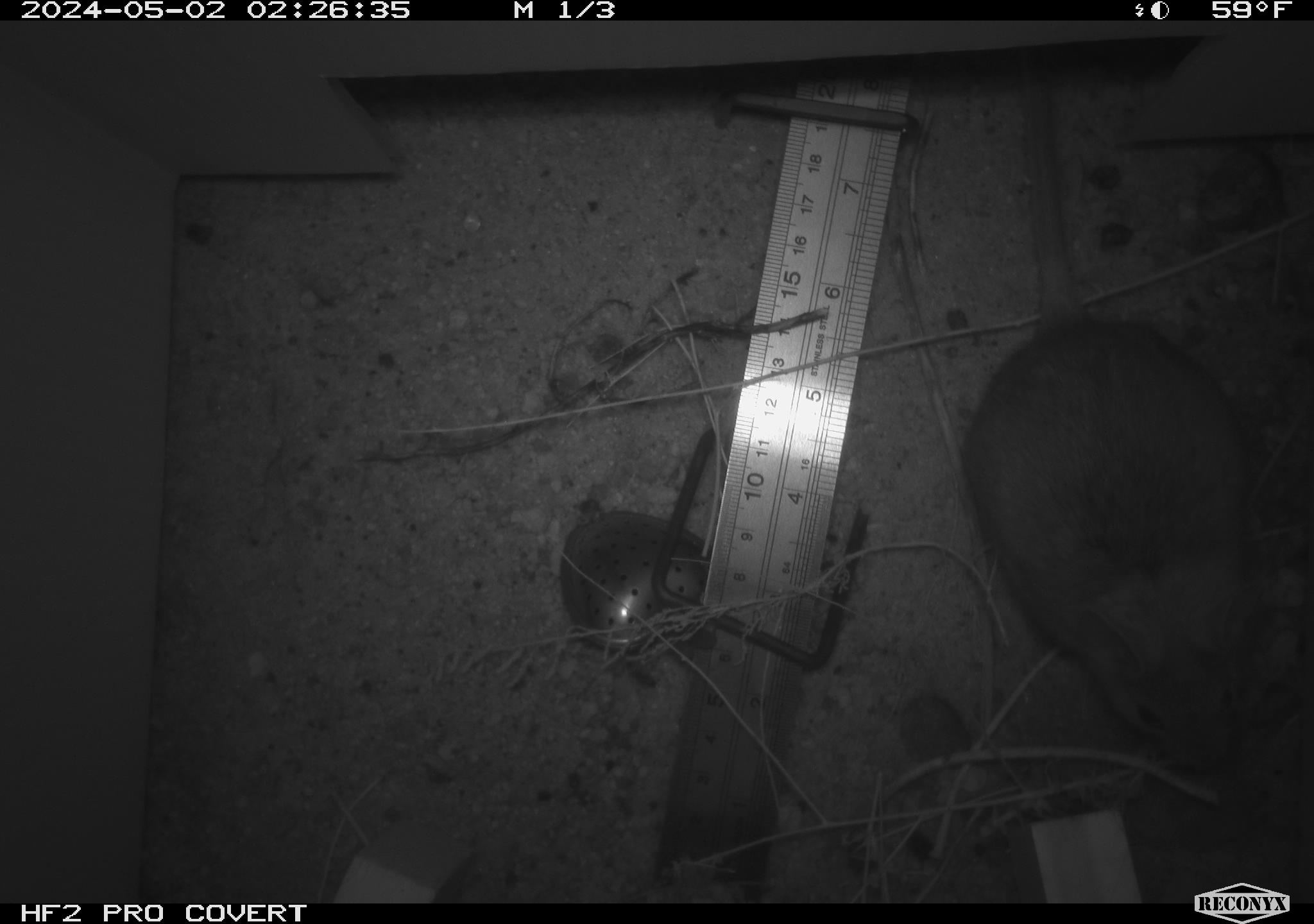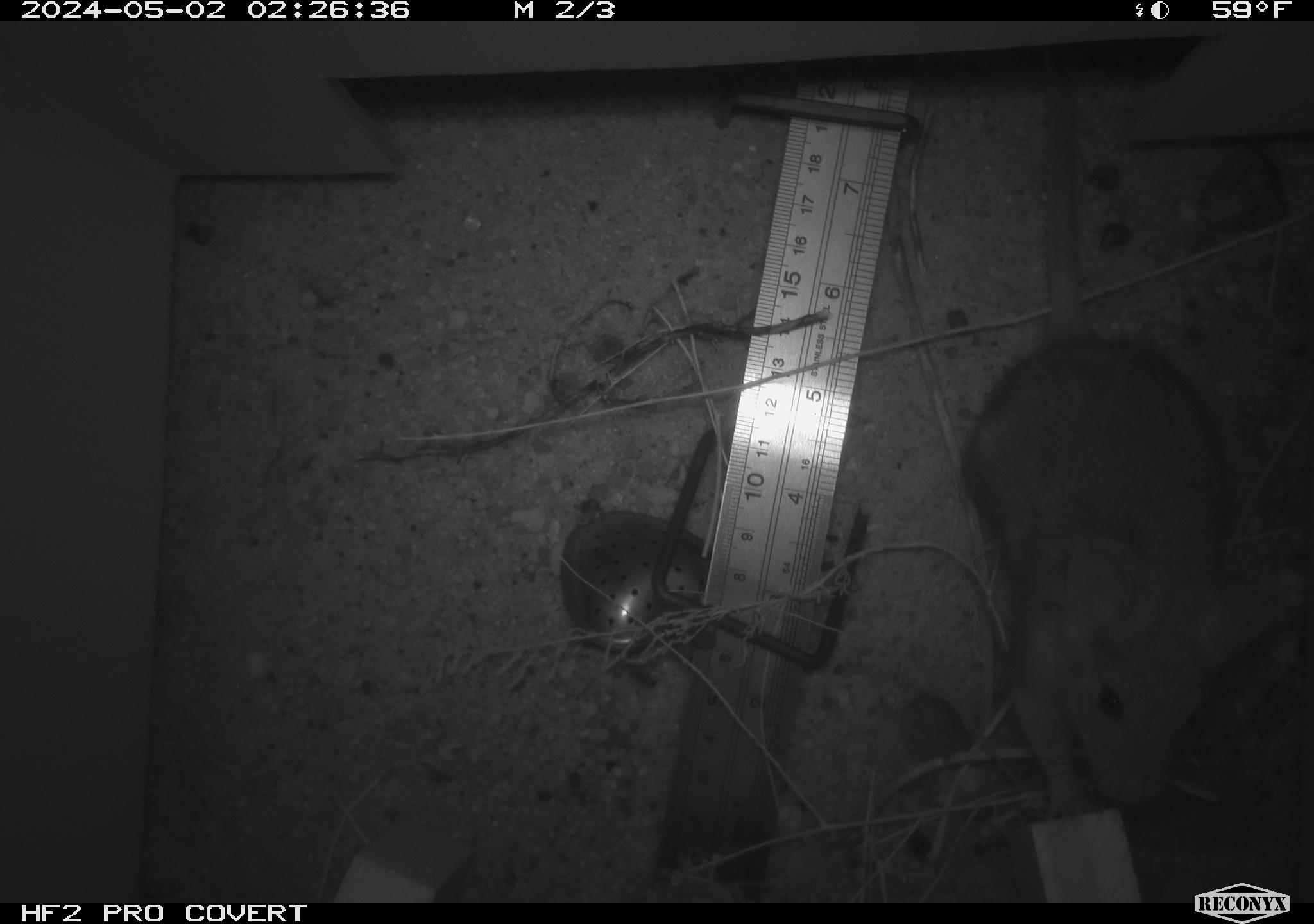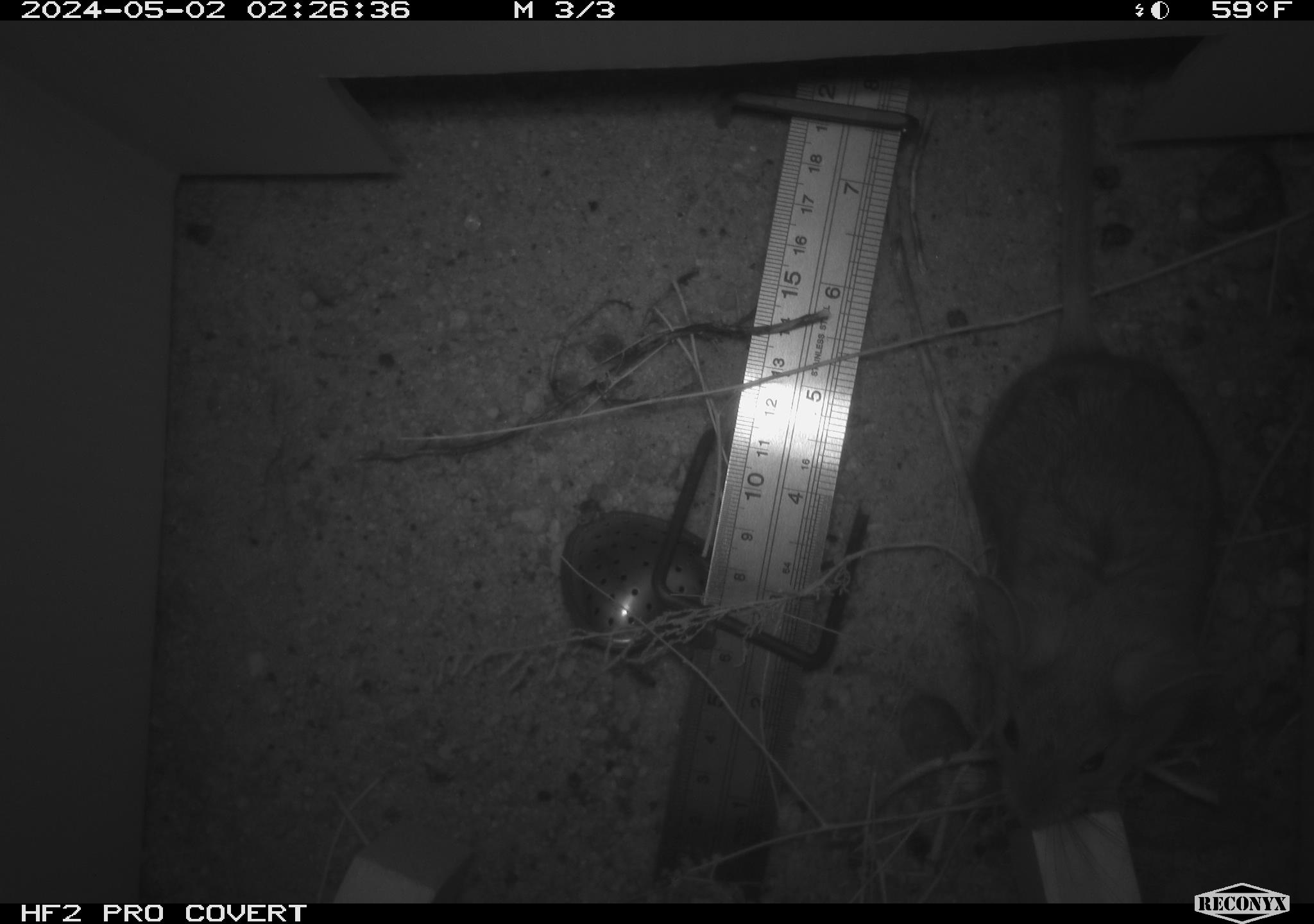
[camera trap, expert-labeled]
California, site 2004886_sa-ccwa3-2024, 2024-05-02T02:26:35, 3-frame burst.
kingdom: Animalia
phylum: Chordata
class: Mammalia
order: Rodentia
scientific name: Rodentia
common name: woodrat or rat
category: woodrat or rat species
Woodrat or rat species (woodrat or rat) (Rodentia).